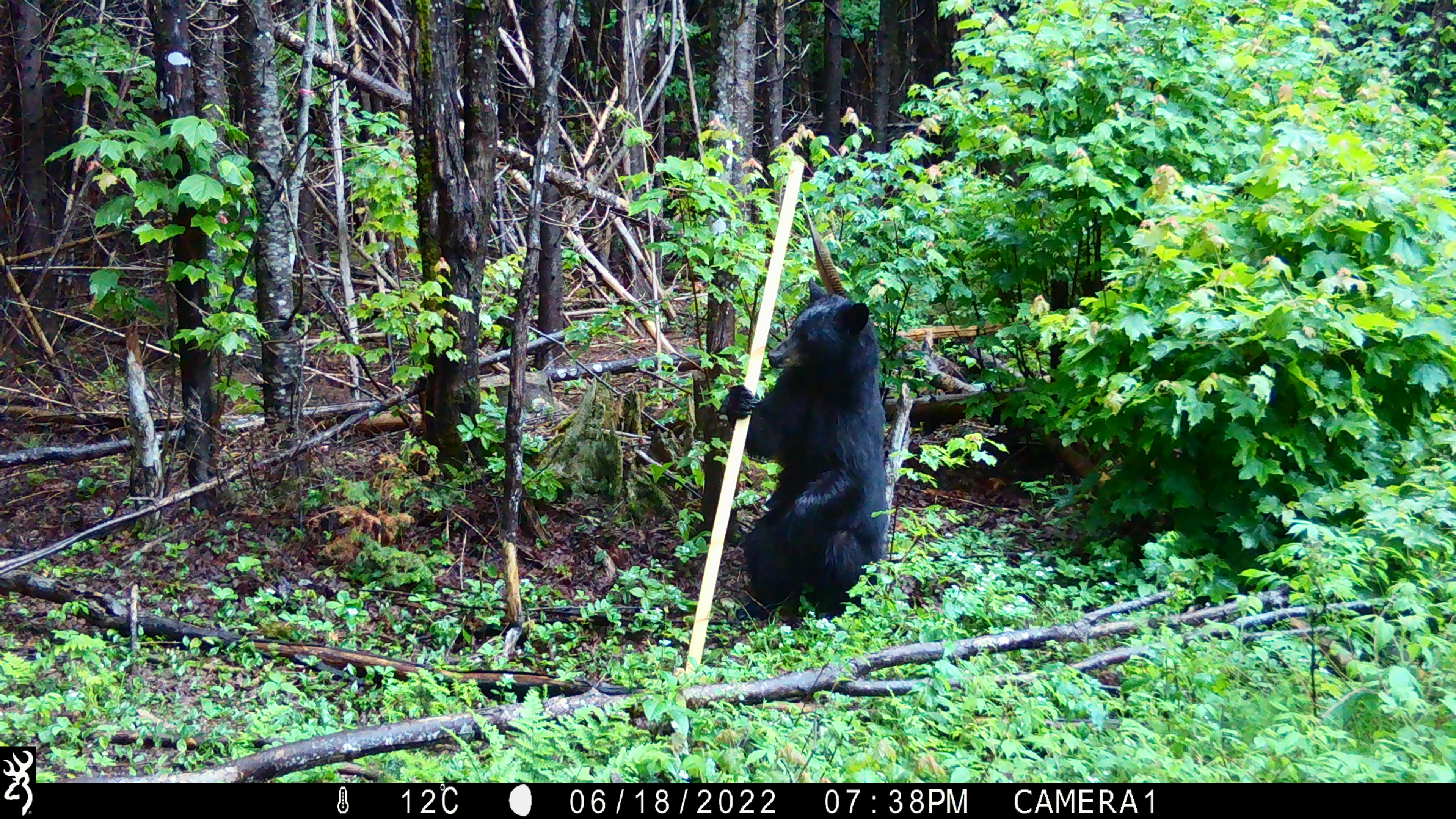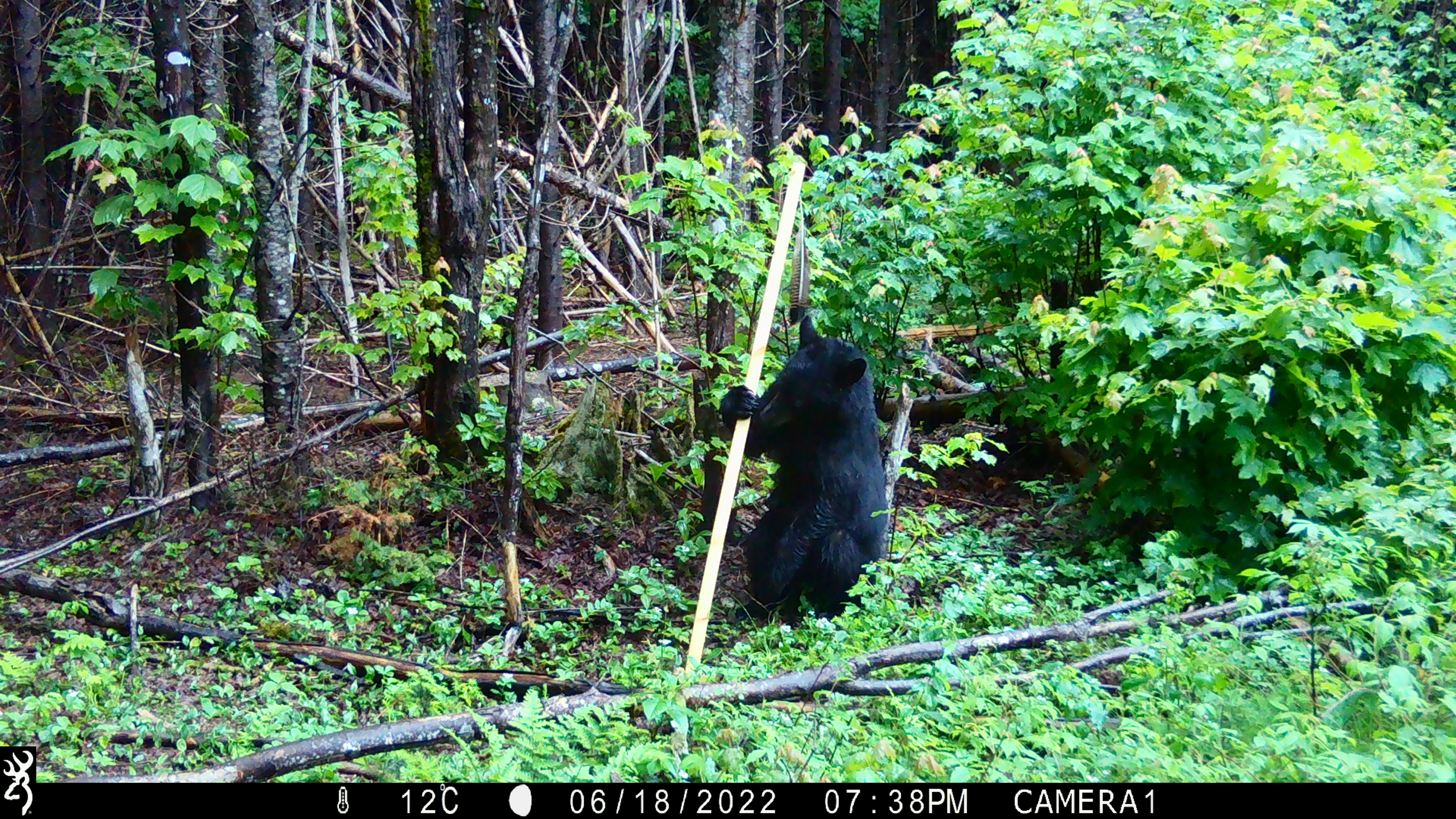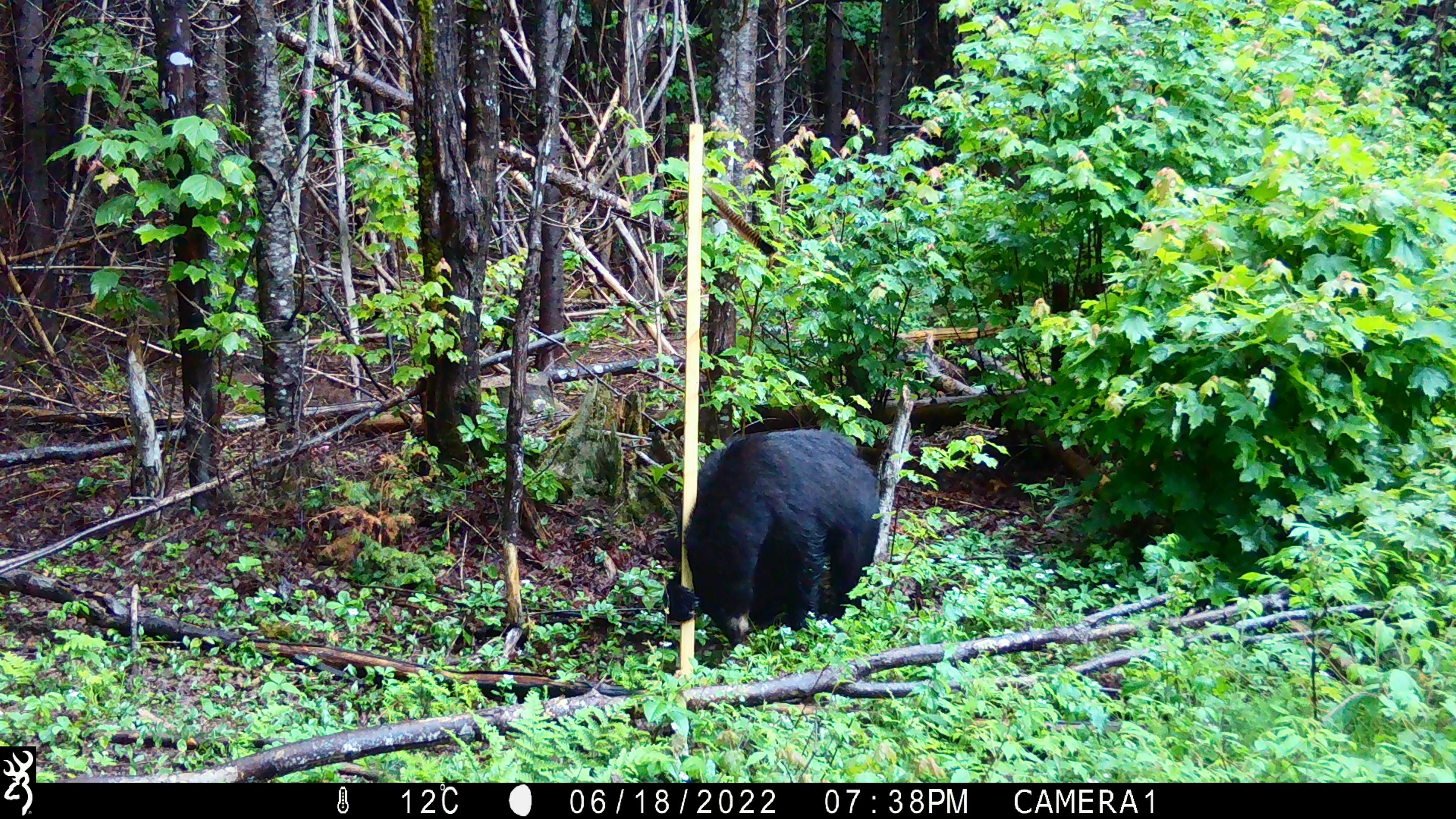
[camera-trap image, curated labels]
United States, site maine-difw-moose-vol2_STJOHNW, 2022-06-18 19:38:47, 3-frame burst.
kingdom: Animalia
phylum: Chordata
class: Mammalia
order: Carnivora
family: Ursidae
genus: Ursus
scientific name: Ursus americanus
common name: black bear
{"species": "black bear (Ursus americanus)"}